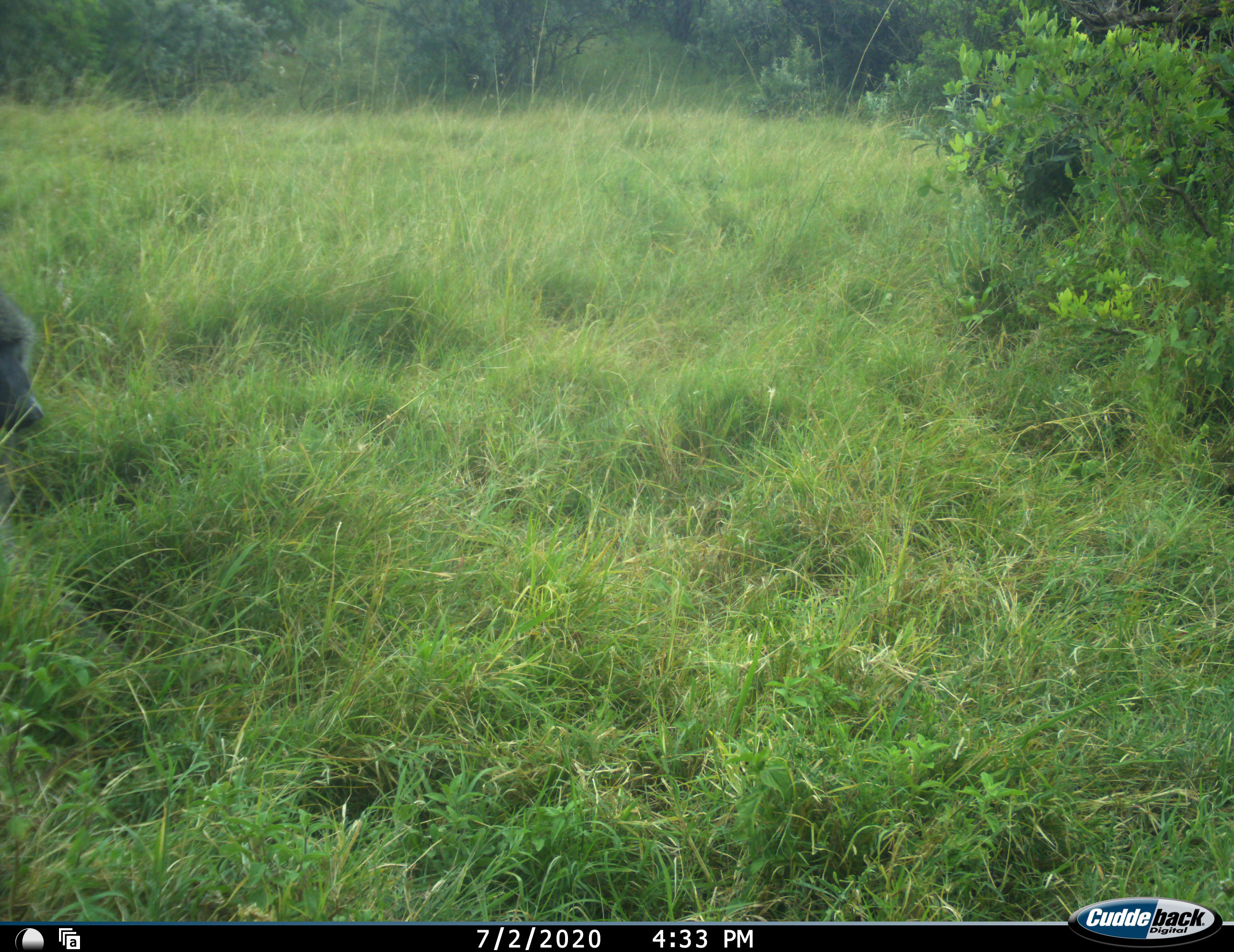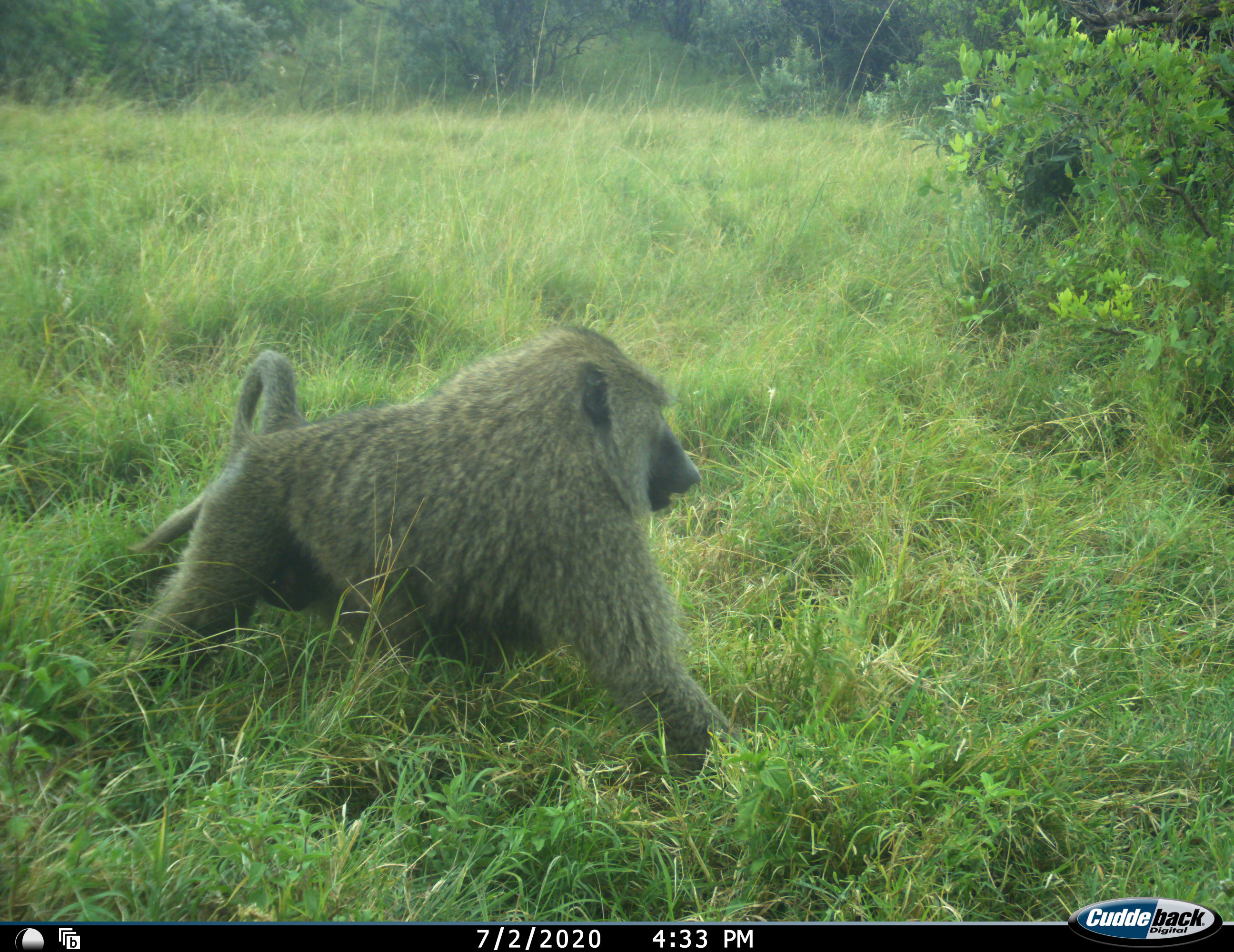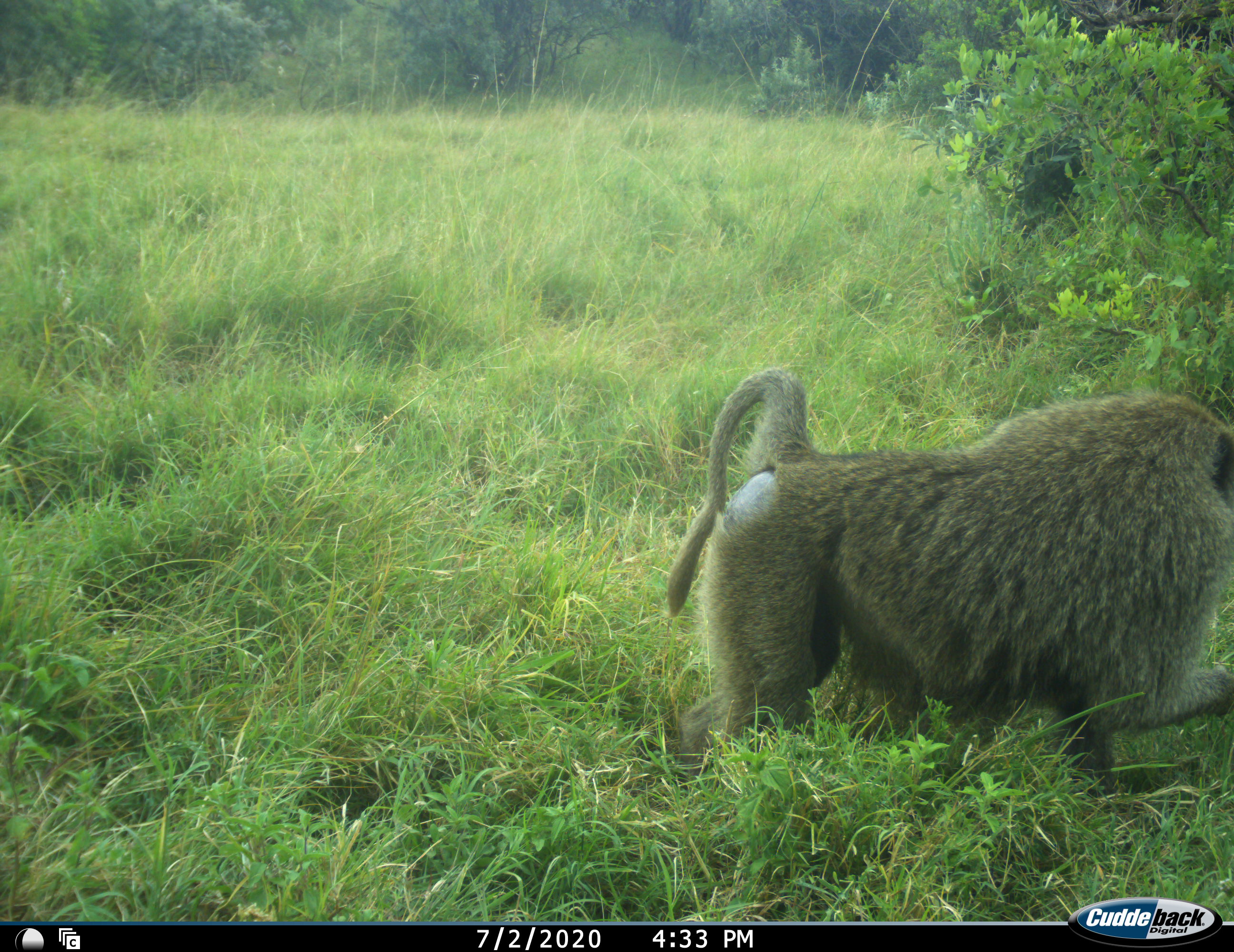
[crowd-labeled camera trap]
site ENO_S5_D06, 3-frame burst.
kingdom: Animalia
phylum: Chordata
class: Mammalia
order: Primates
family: Cercopithecidae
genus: Papio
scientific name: Papio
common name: baboon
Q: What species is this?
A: Baboon (Papio).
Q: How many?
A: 1.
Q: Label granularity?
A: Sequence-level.